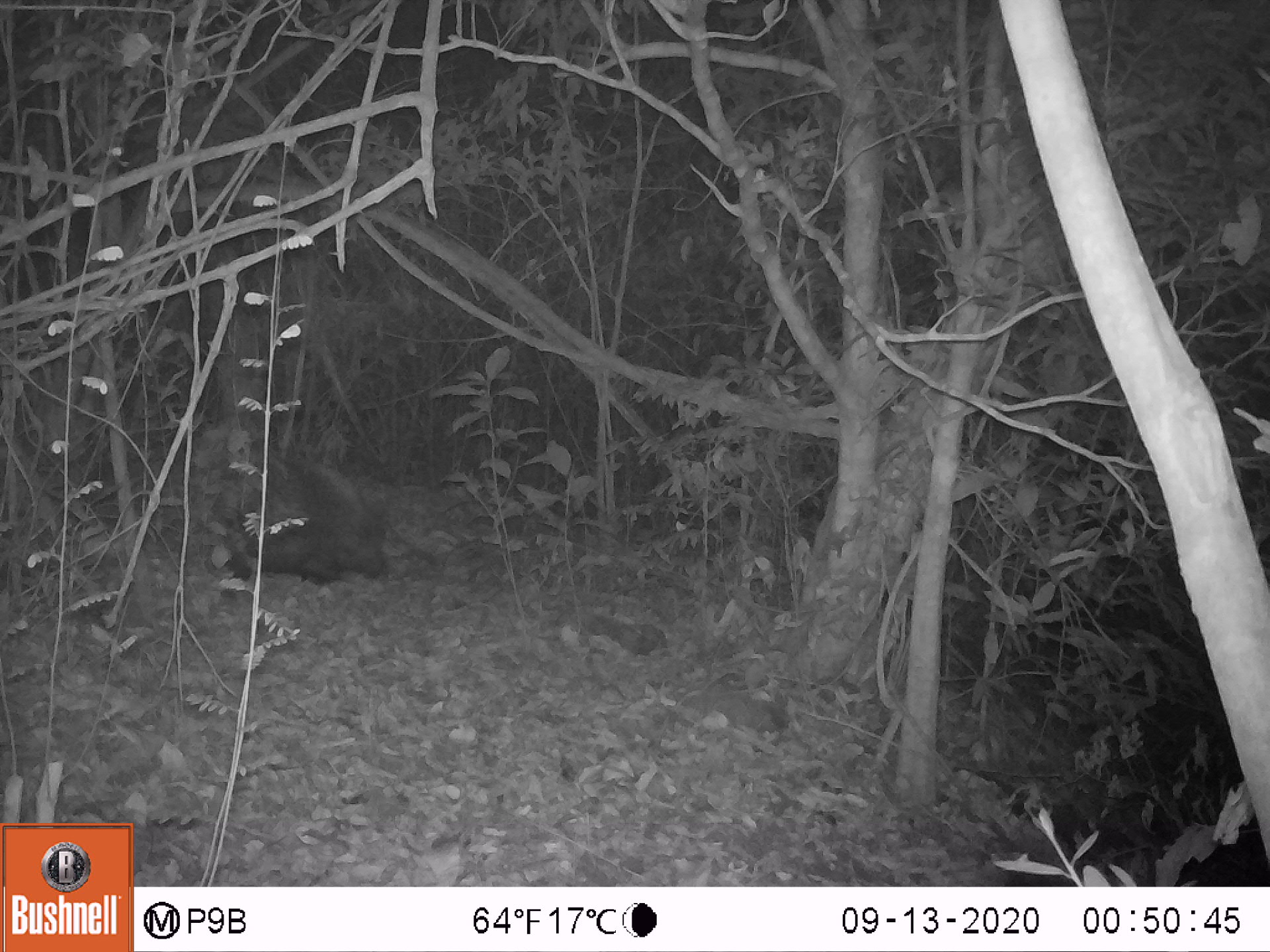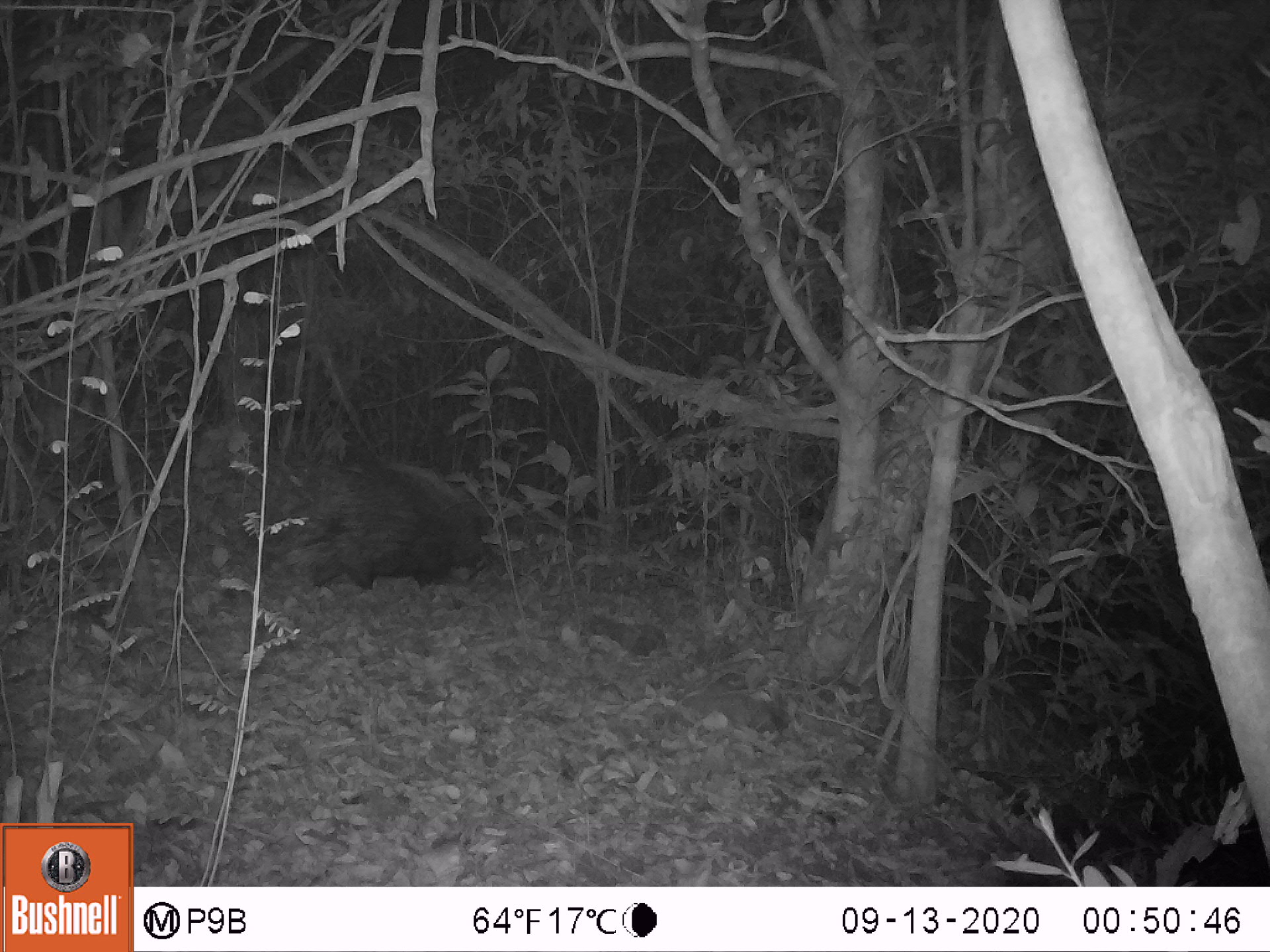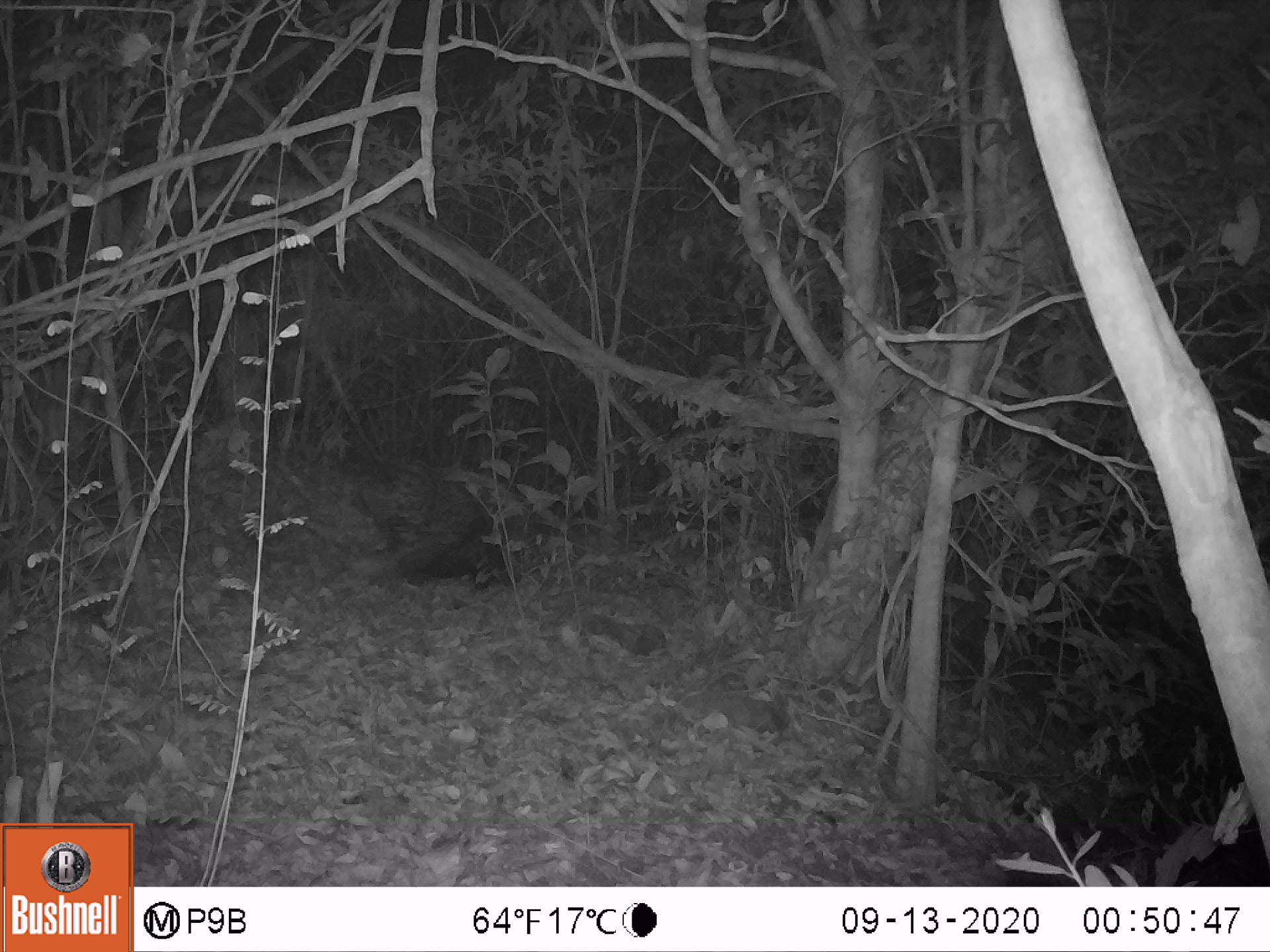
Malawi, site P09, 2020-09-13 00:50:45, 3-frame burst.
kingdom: Animalia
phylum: Chordata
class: Mammalia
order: Rodentia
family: Hystricidae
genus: Hystrix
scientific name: Hystrix africaeaustralis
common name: cape porcupine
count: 1